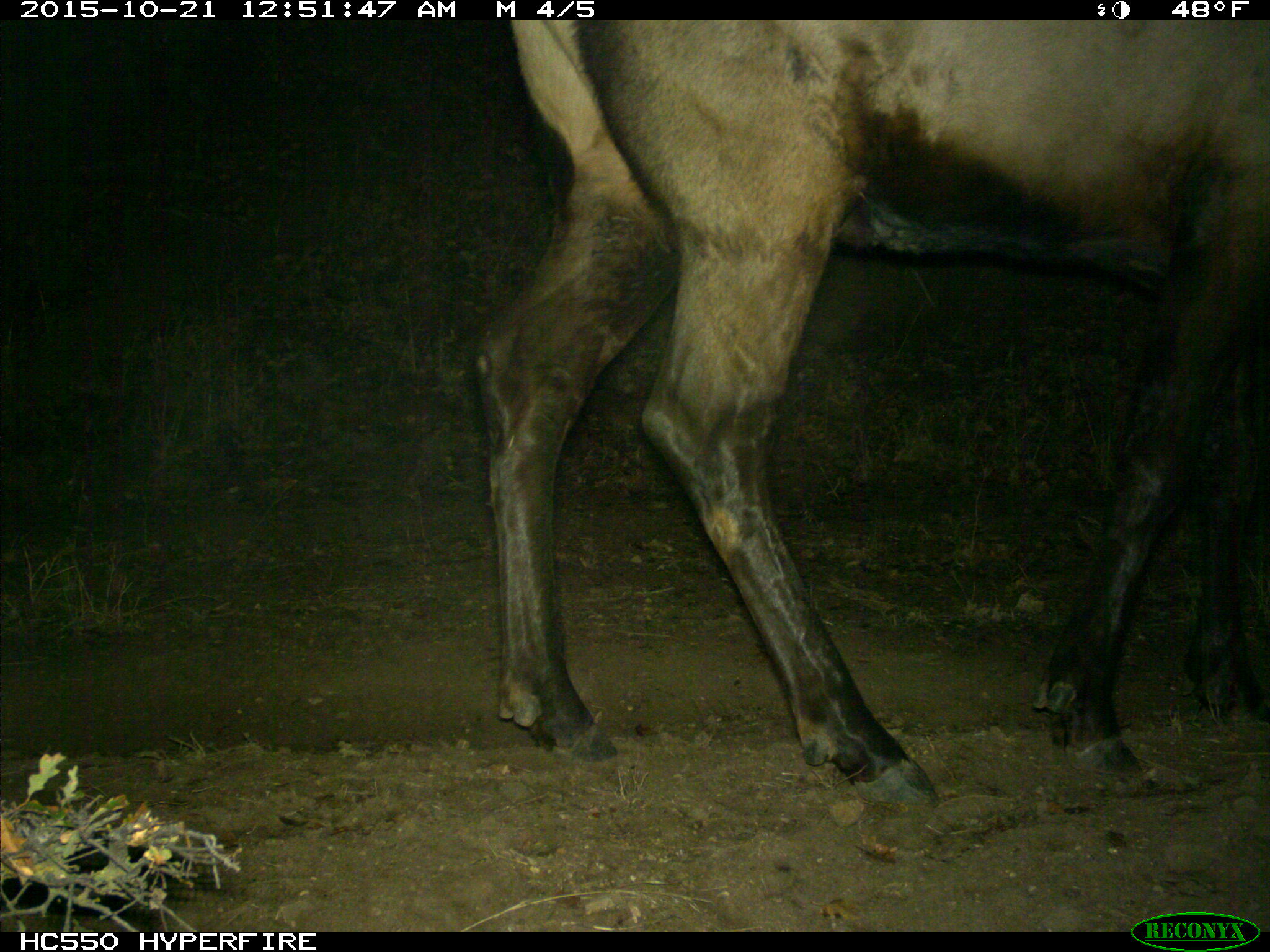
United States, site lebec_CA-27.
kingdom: Animalia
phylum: Chordata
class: Mammalia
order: Artiodactyla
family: Cervidae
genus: Cervus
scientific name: Cervus canadensis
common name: elk